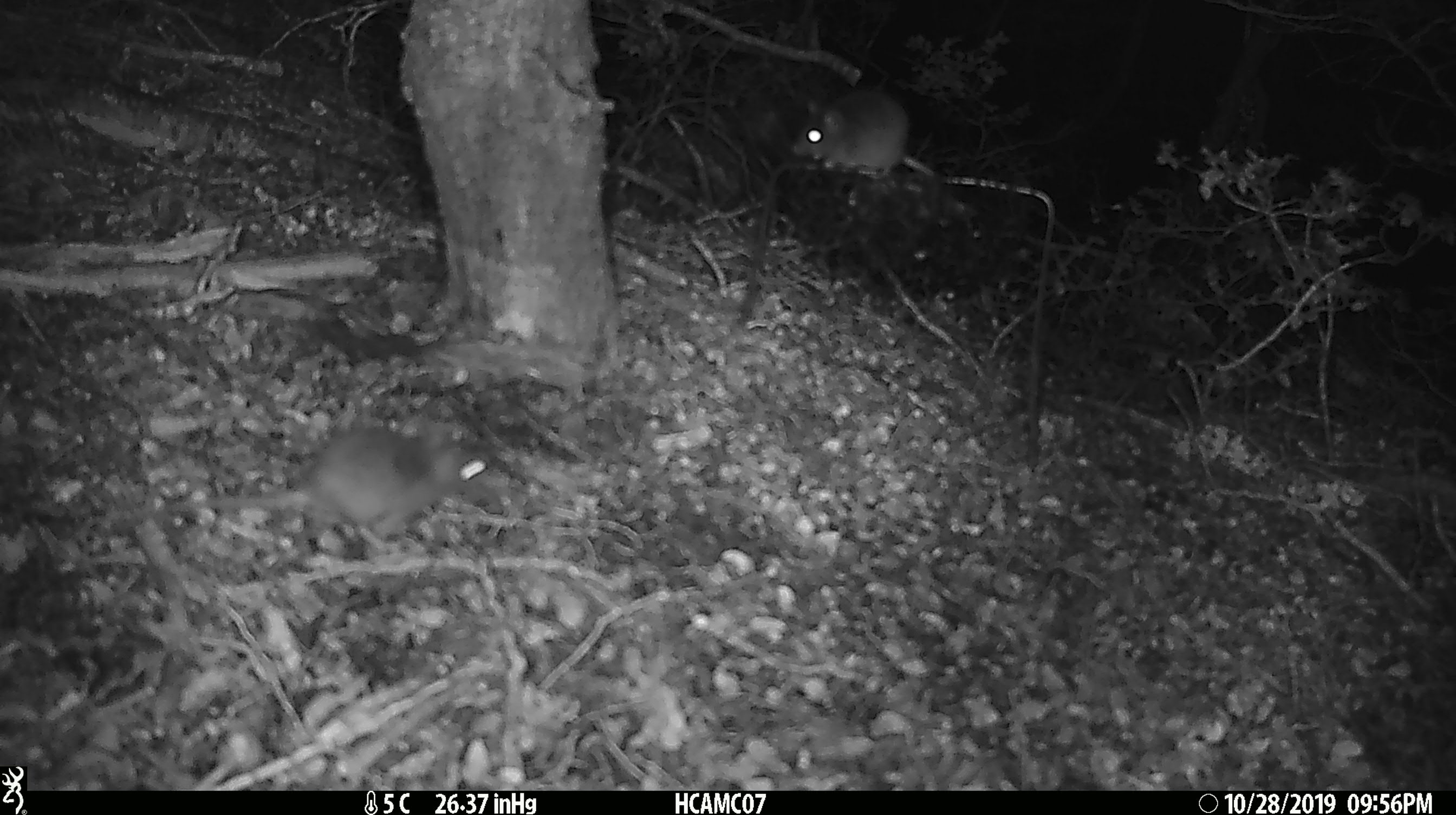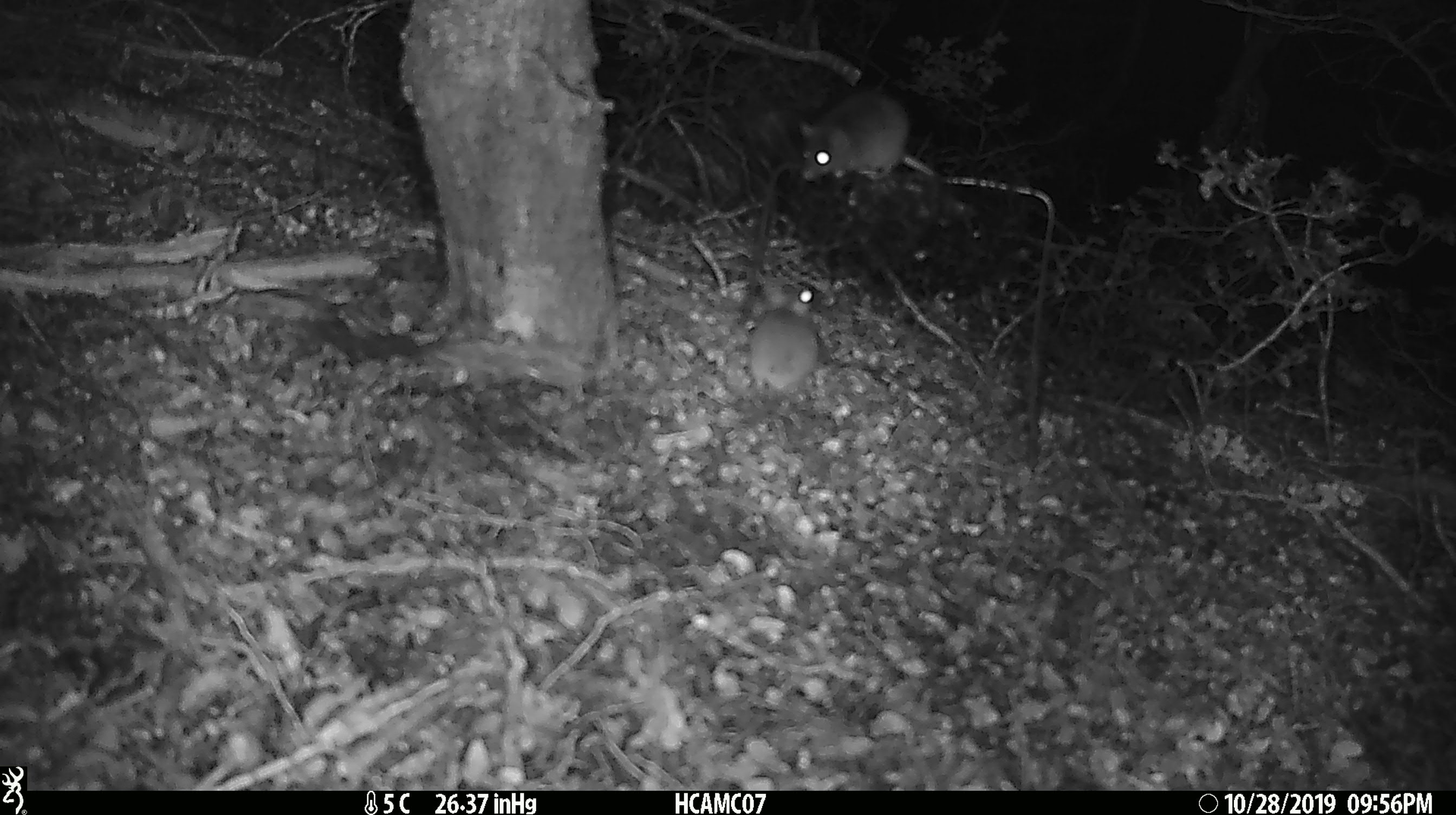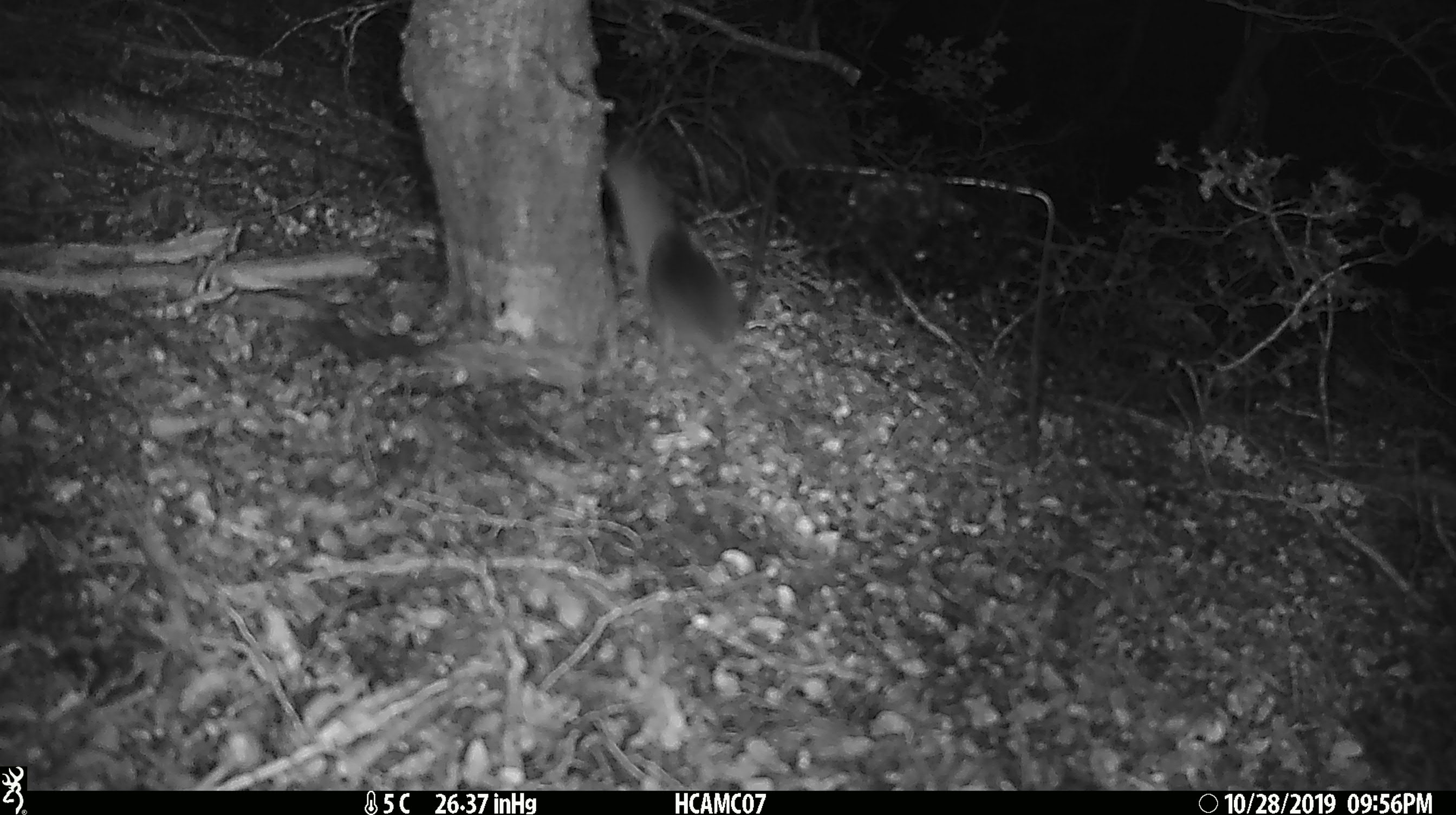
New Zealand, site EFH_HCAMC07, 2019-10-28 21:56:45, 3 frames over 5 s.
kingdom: Animalia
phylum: Chordata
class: Mammalia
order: Rodentia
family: Muridae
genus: Mus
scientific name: Mus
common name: mouse